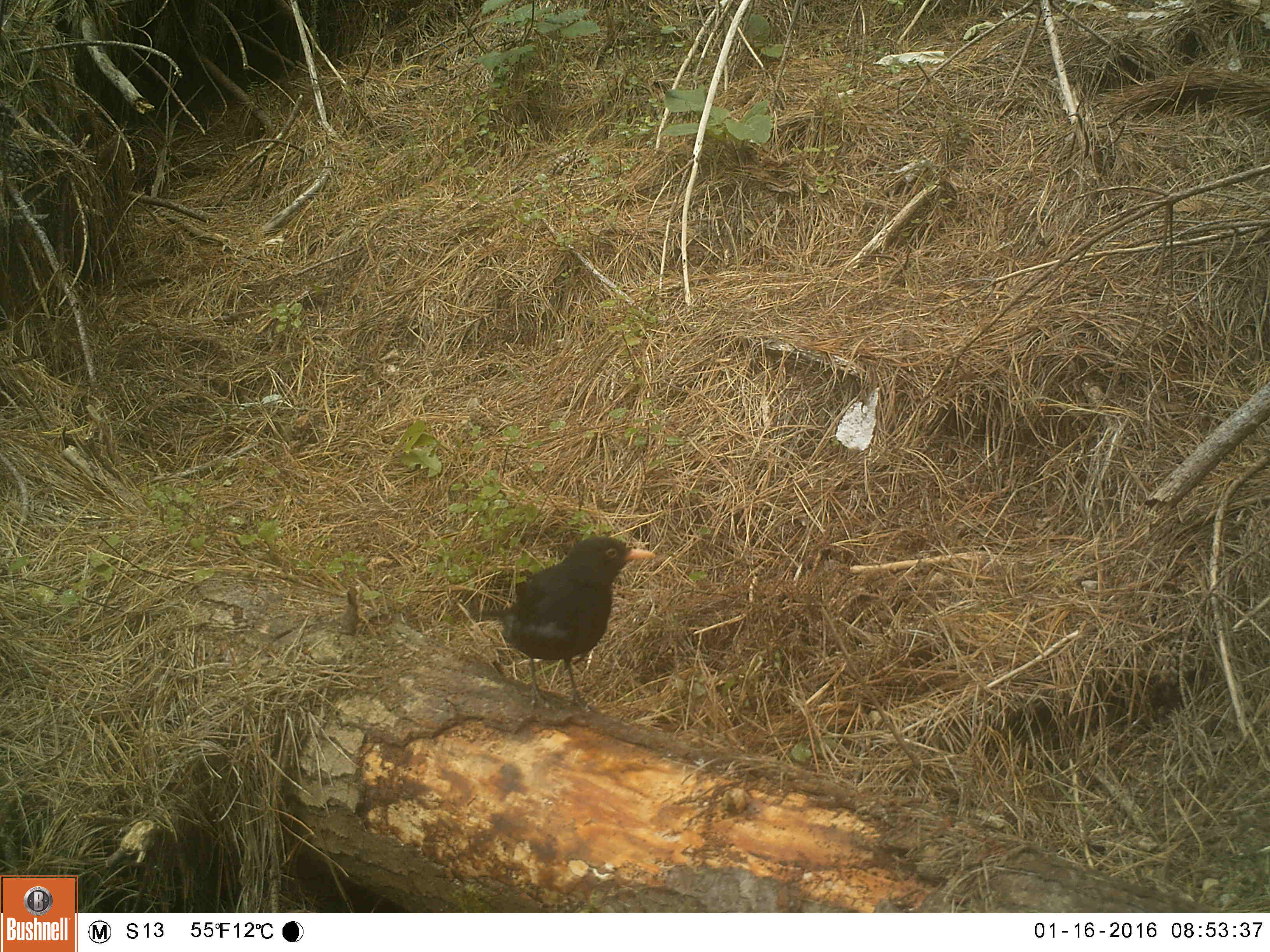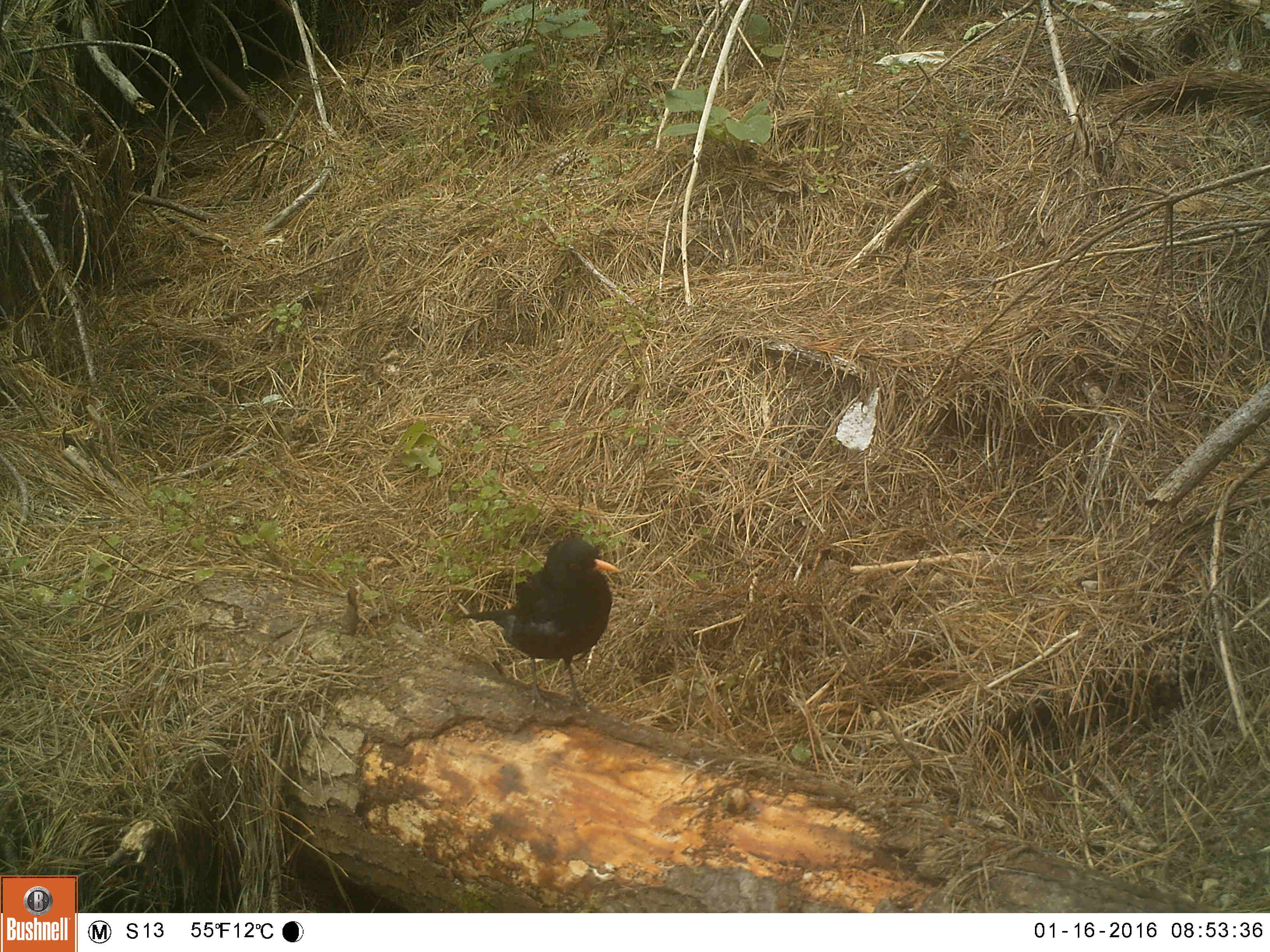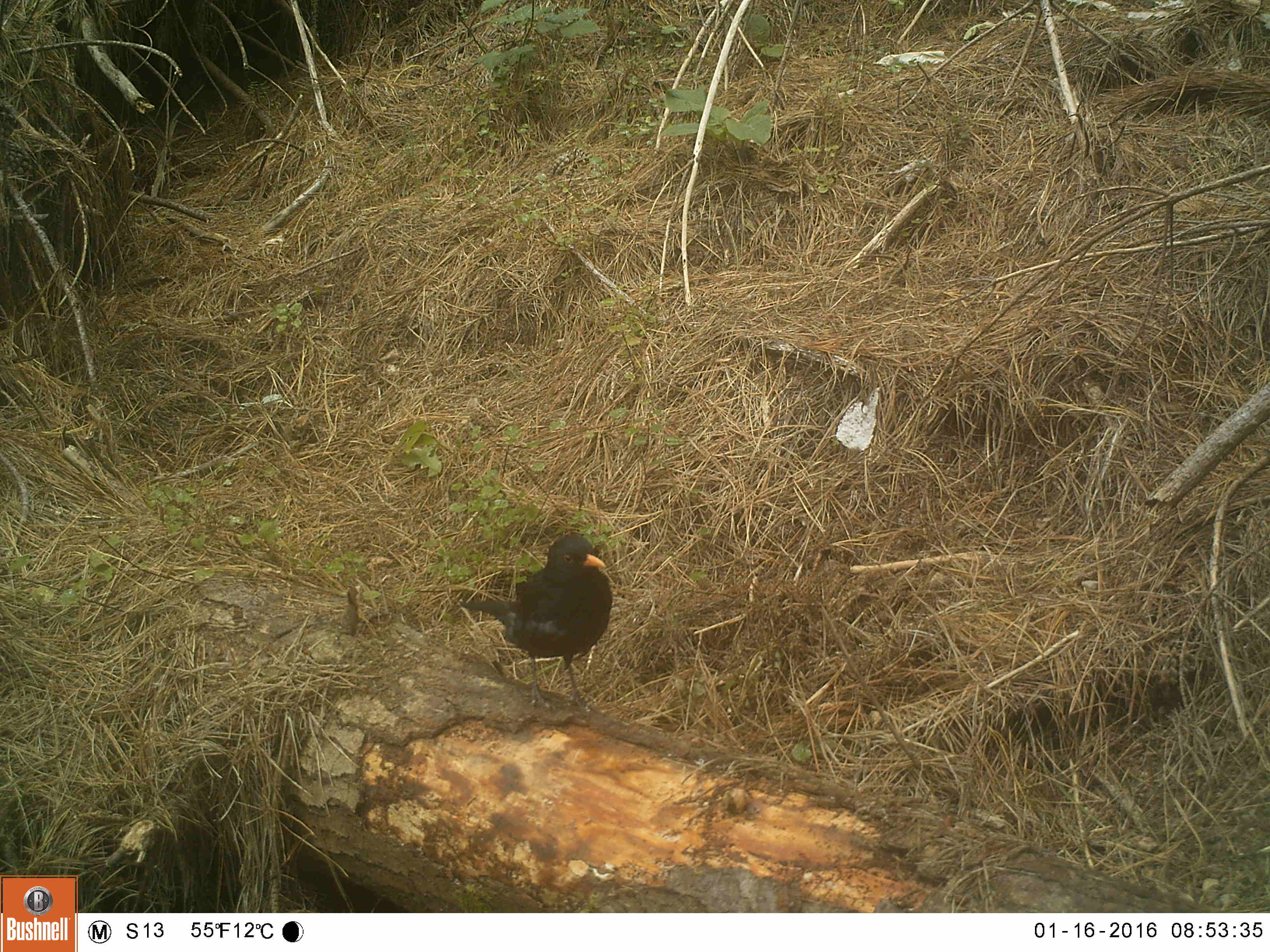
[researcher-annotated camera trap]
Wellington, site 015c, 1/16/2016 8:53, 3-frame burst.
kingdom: Animalia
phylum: Chordata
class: Aves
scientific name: Aves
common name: bird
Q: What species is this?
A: Bird (Aves).